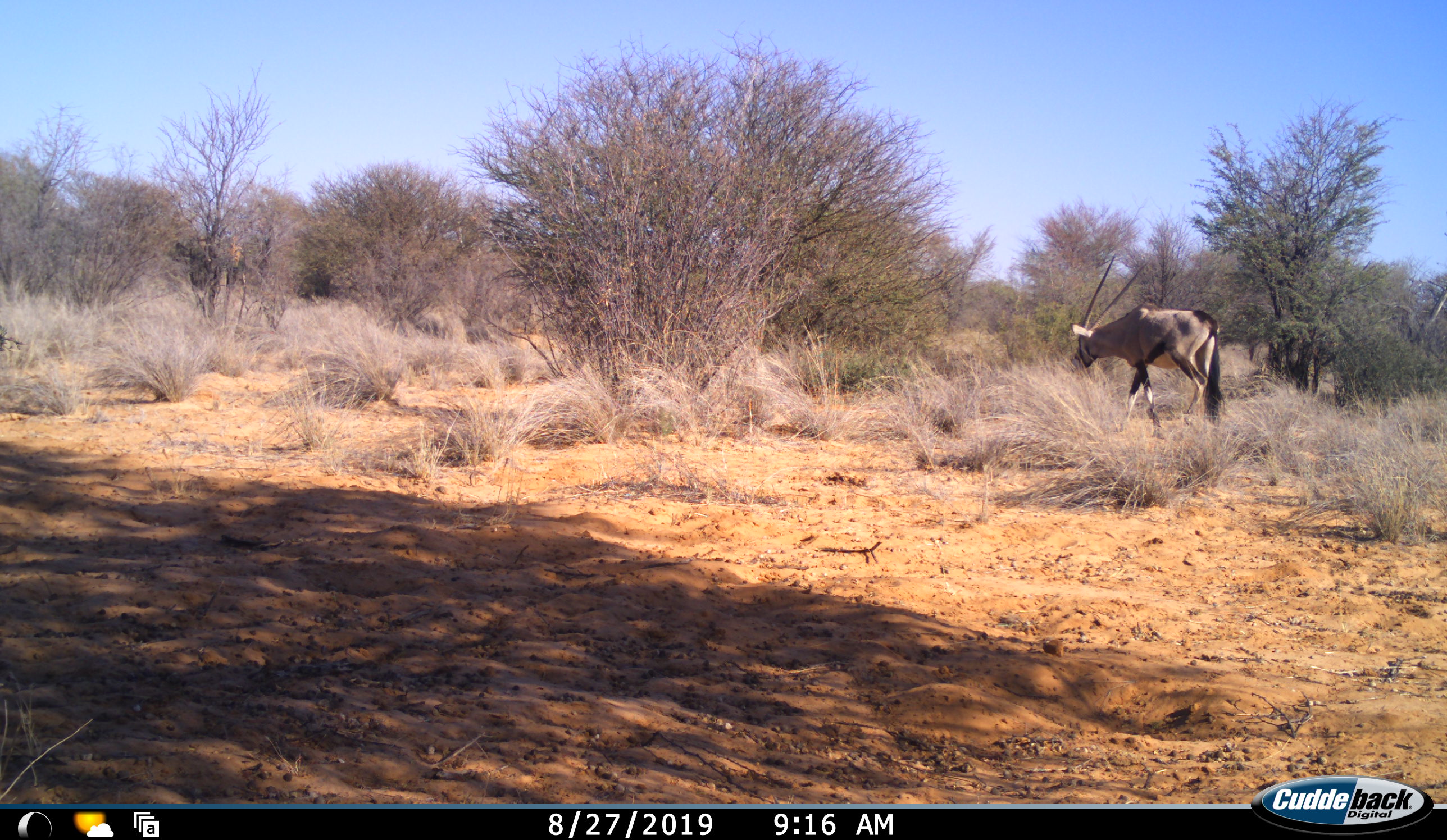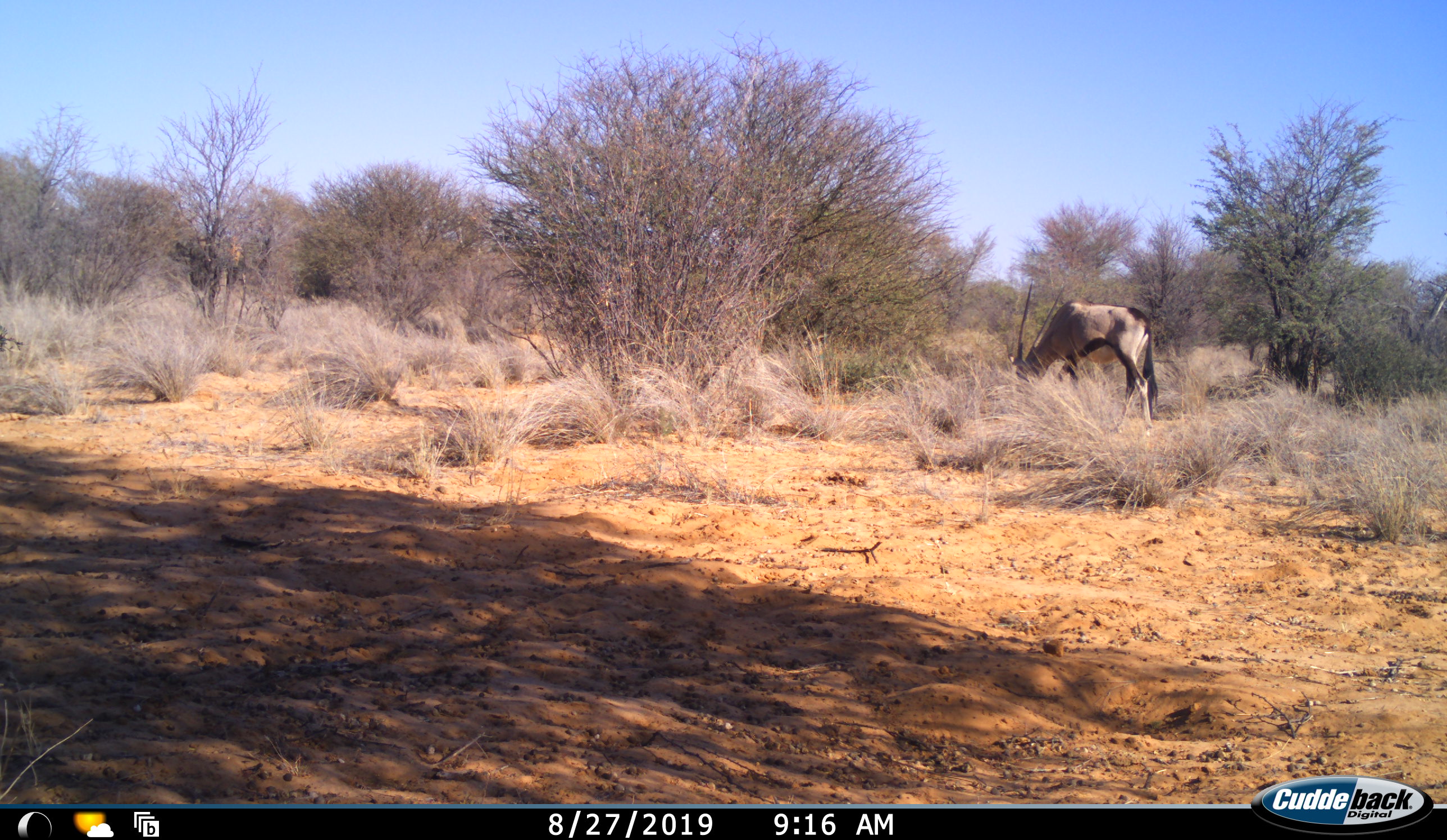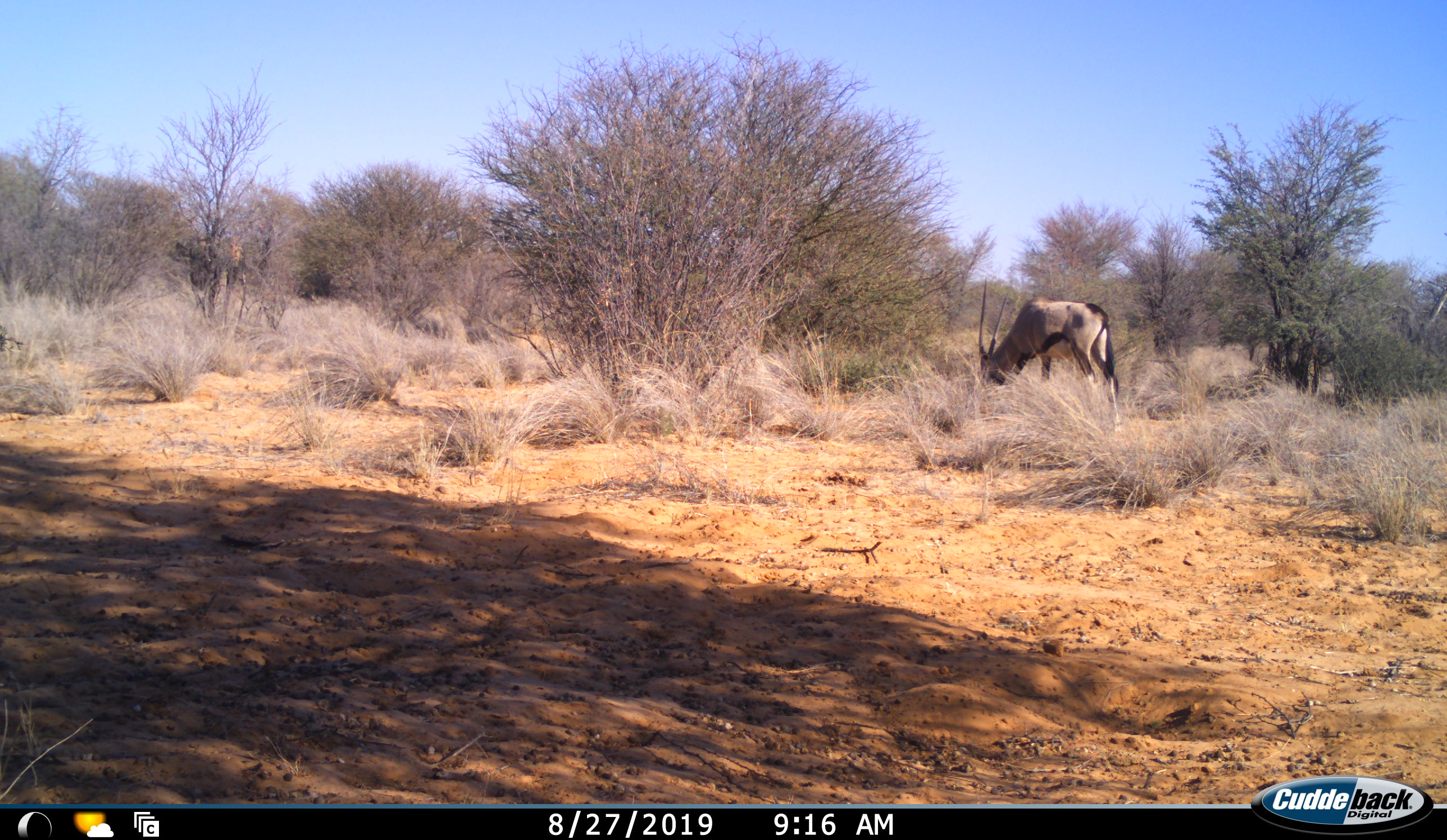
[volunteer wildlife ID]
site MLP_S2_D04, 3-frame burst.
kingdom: Animalia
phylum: Chordata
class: Mammalia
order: Artiodactyla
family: Bovidae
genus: Oryx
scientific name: Oryx gazella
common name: gemsbok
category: oryx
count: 1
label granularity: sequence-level